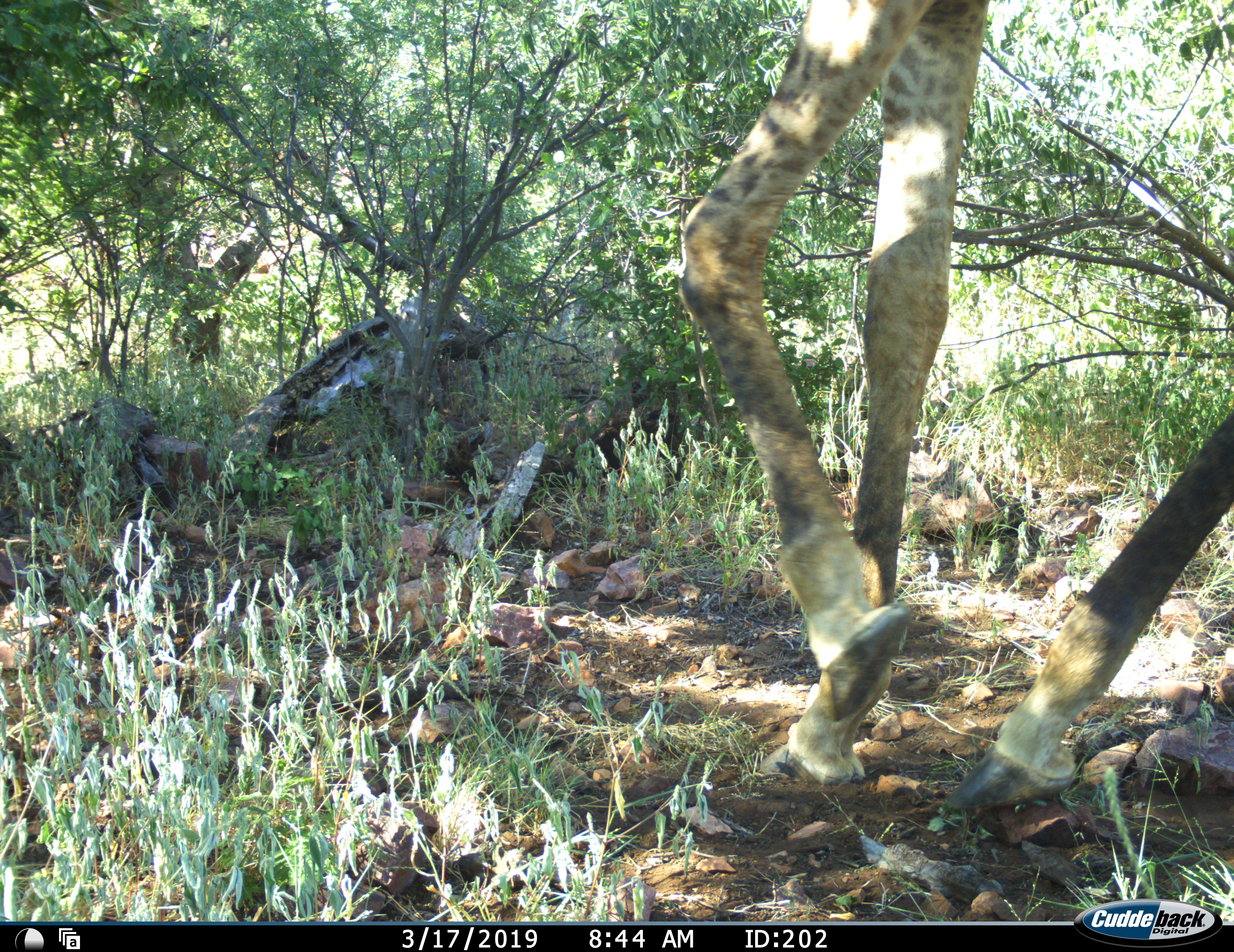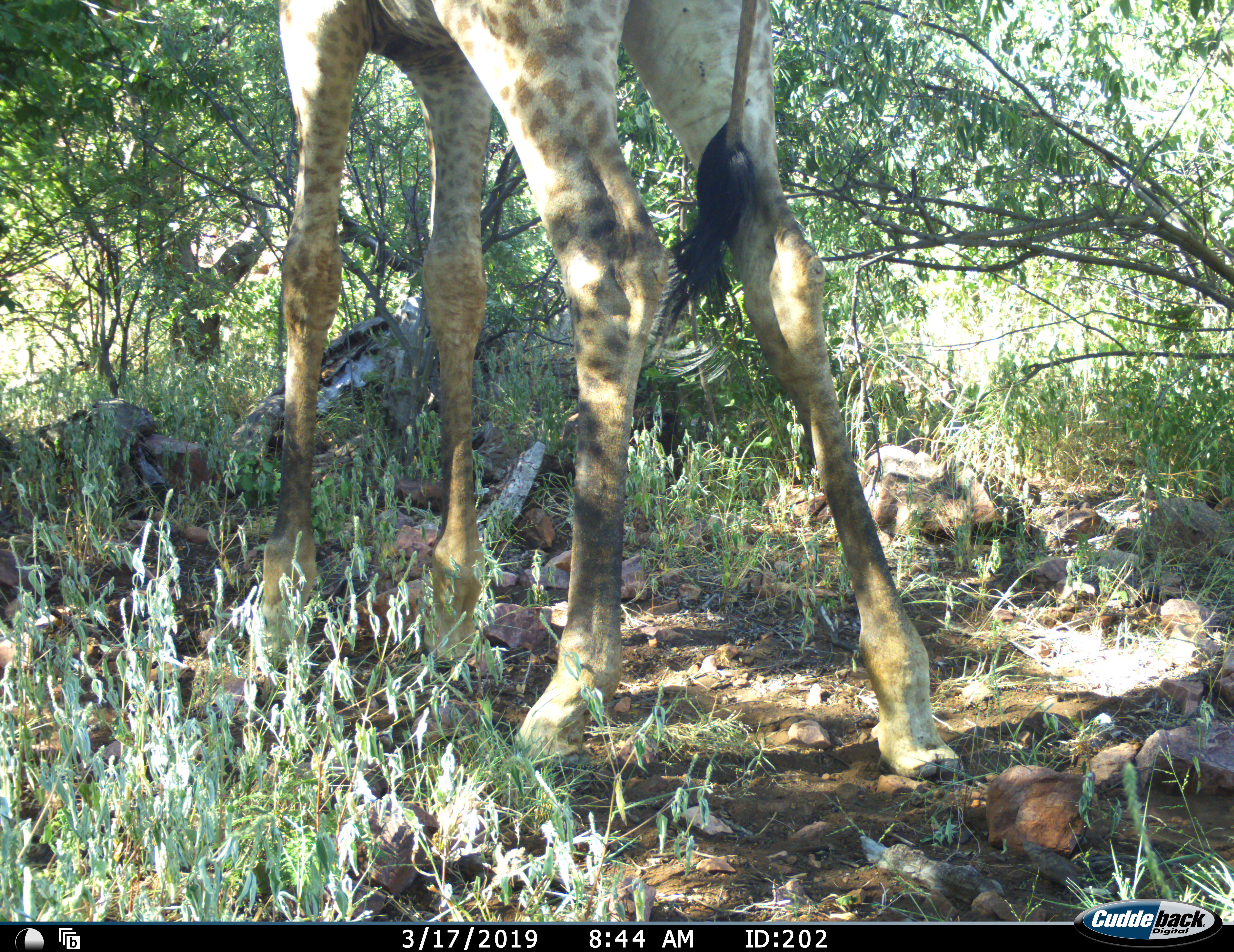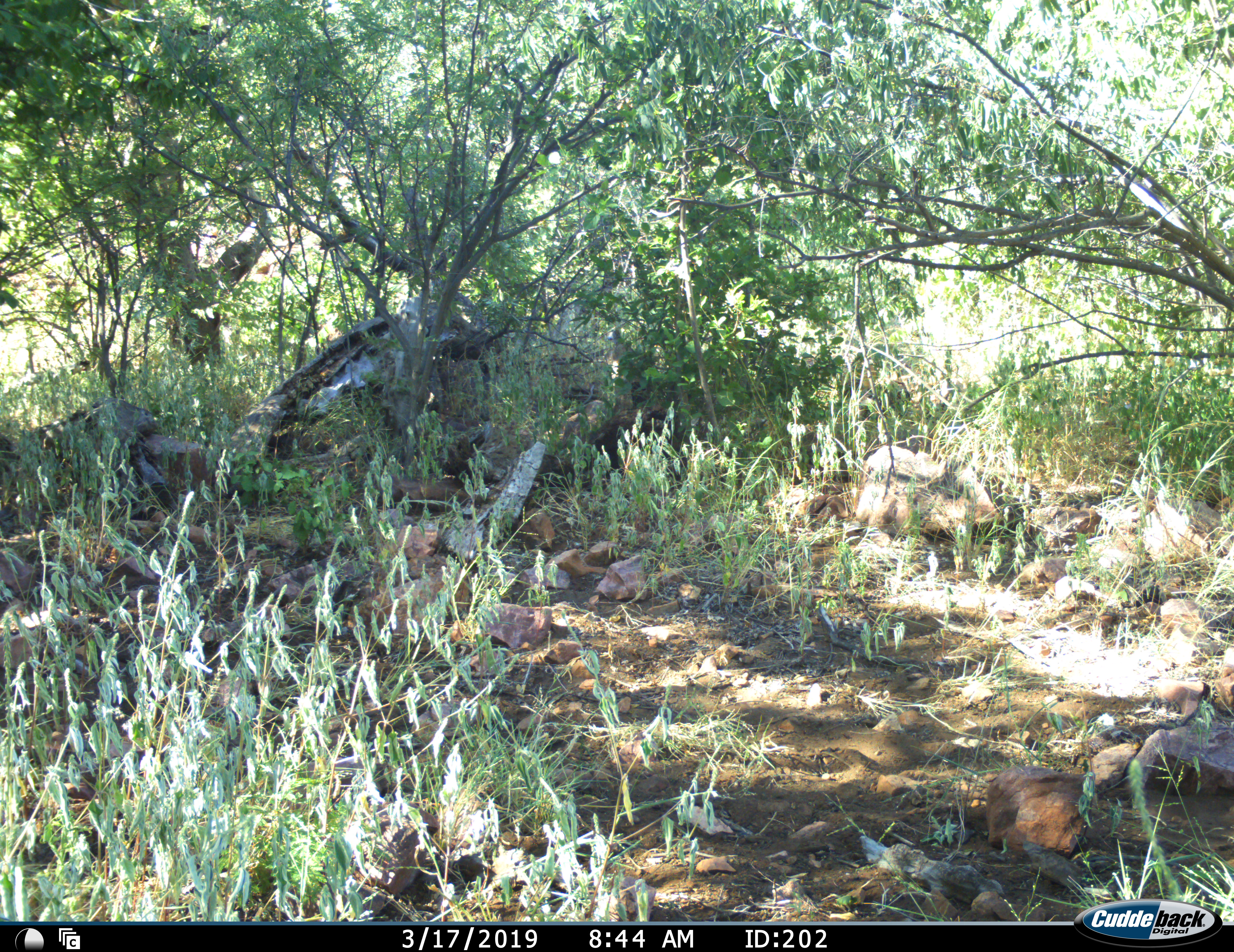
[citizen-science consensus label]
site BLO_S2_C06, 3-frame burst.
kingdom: Animalia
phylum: Chordata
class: Mammalia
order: Artiodactyla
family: Giraffidae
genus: Giraffa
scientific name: Giraffa camelopardalis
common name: giraffe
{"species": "giraffe (Giraffa camelopardalis)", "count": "1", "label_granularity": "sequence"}